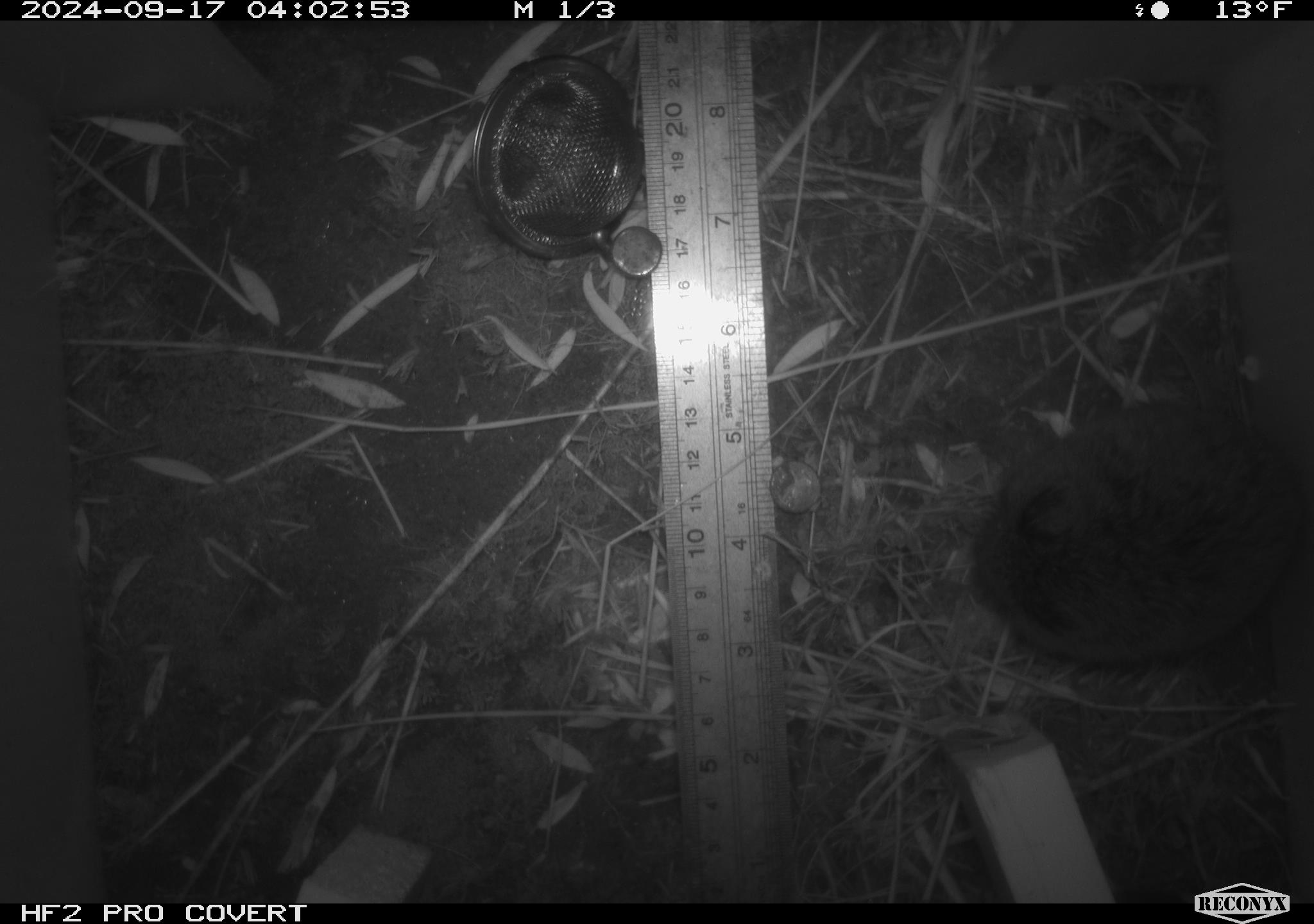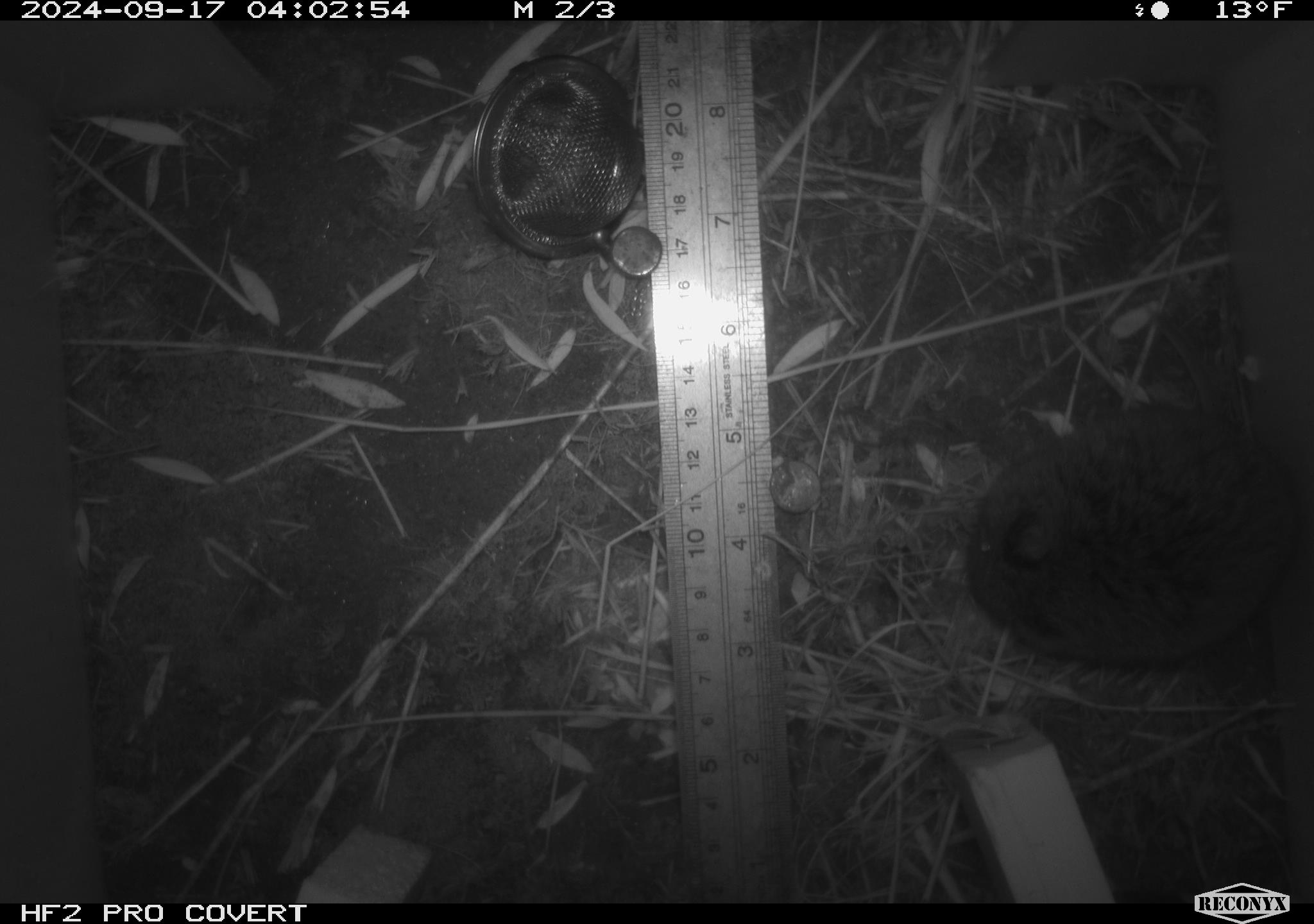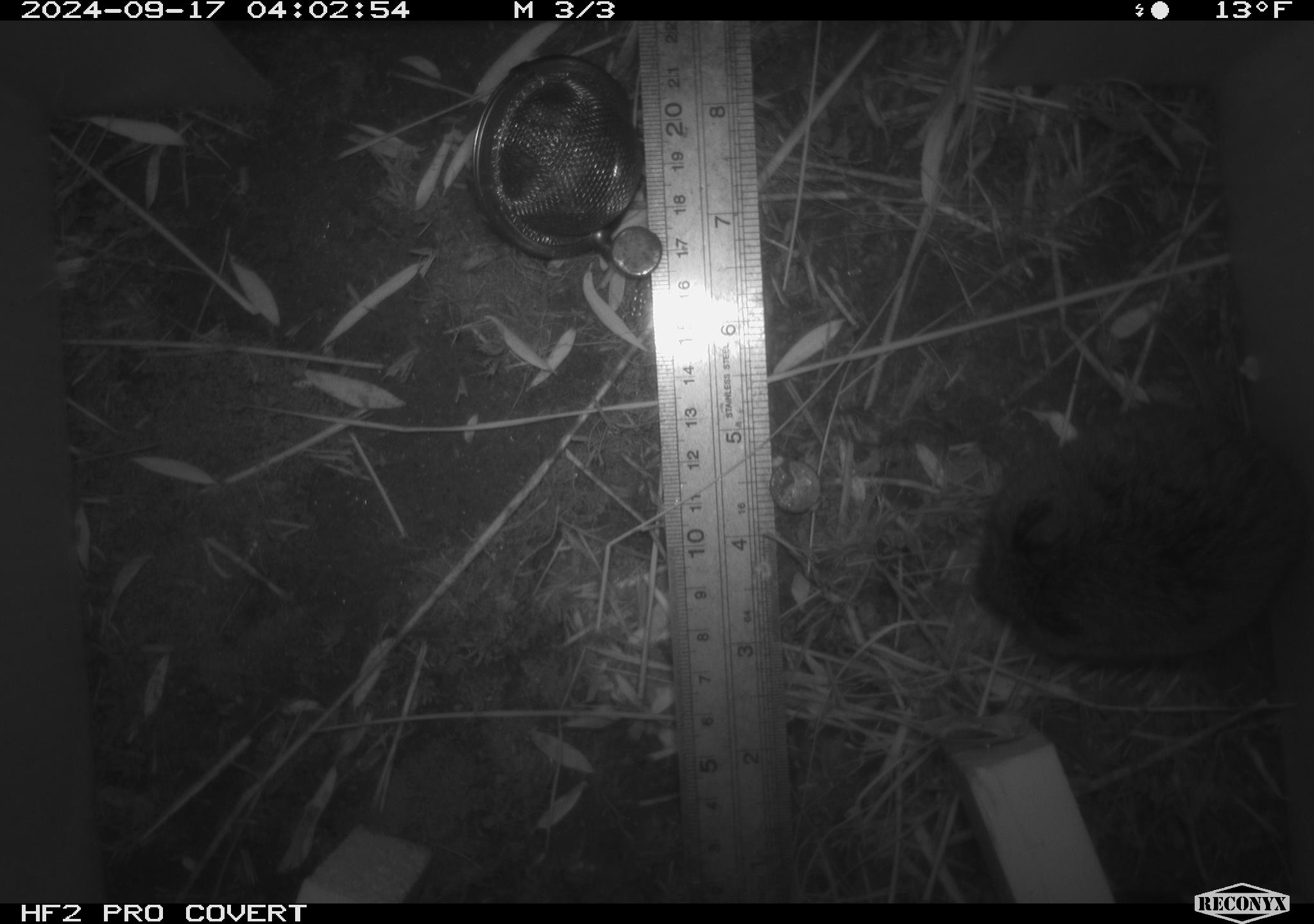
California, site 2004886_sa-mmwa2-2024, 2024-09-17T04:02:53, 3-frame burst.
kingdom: Animalia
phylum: Chordata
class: Mammalia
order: Rodentia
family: Cricetidae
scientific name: Arvicolinae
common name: voles, lemmings, and muskrats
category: arvicolinae subfamily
Arvicolinae subfamily (voles, lemmings, and muskrats) (Arvicolinae).